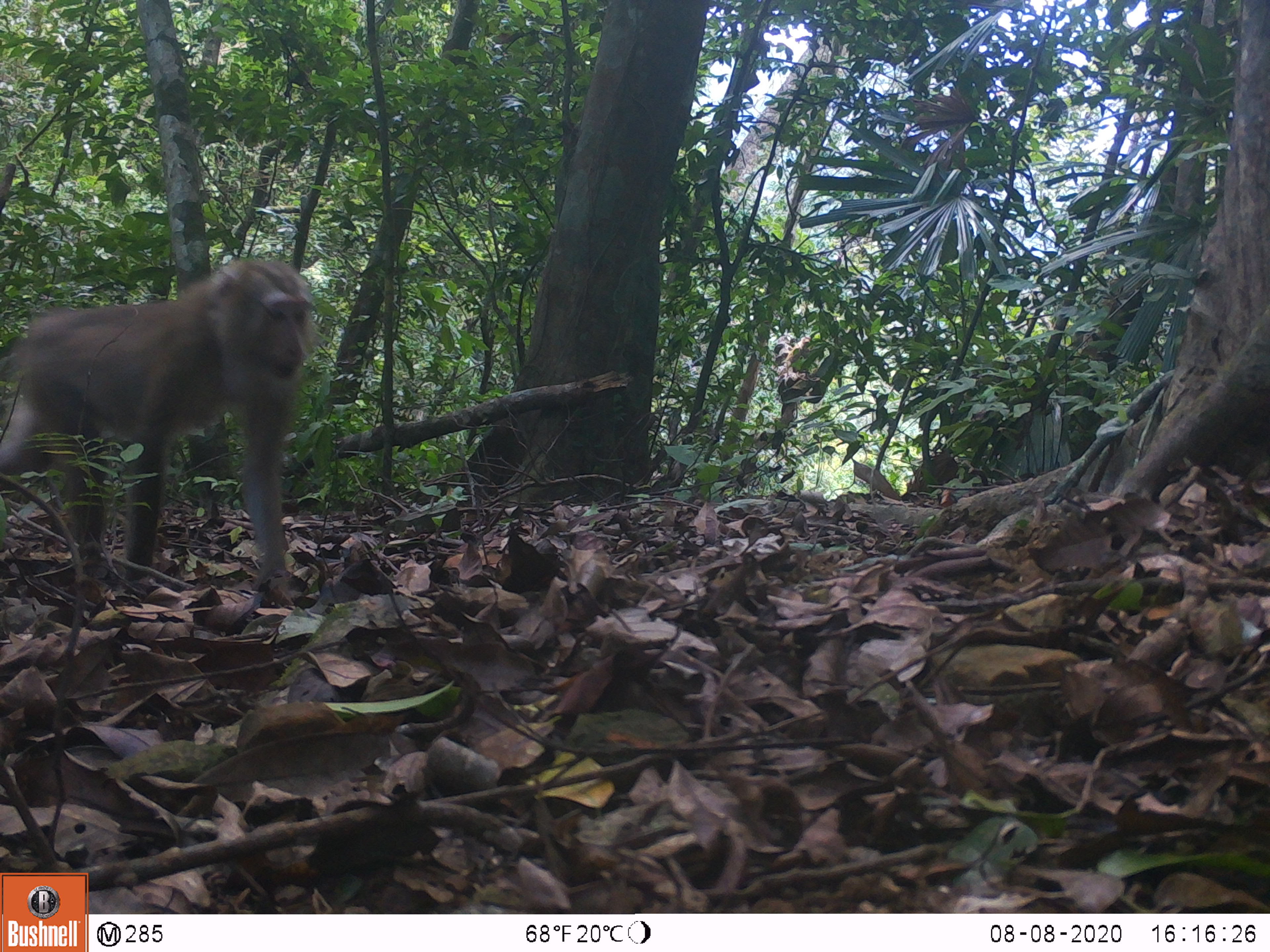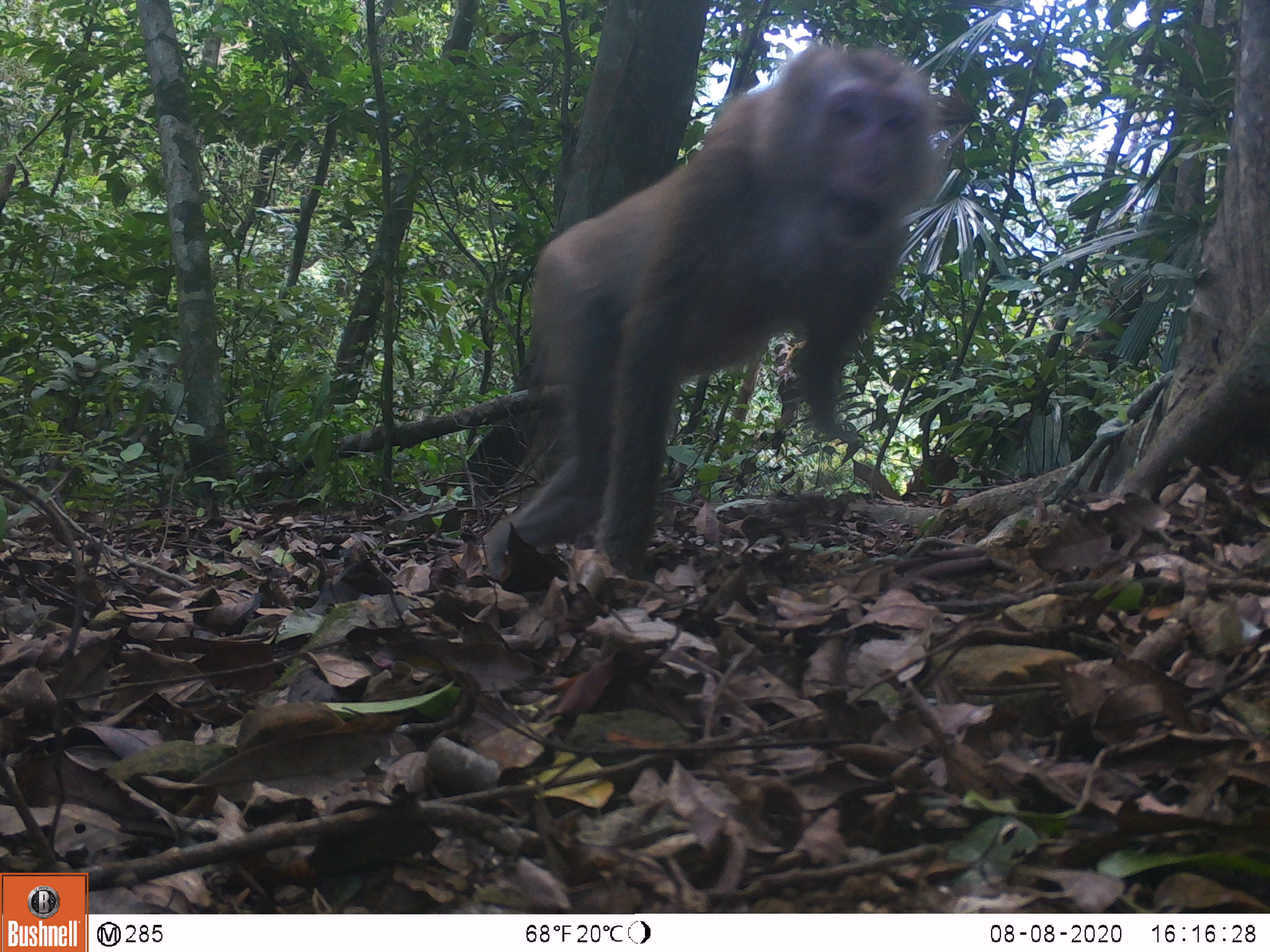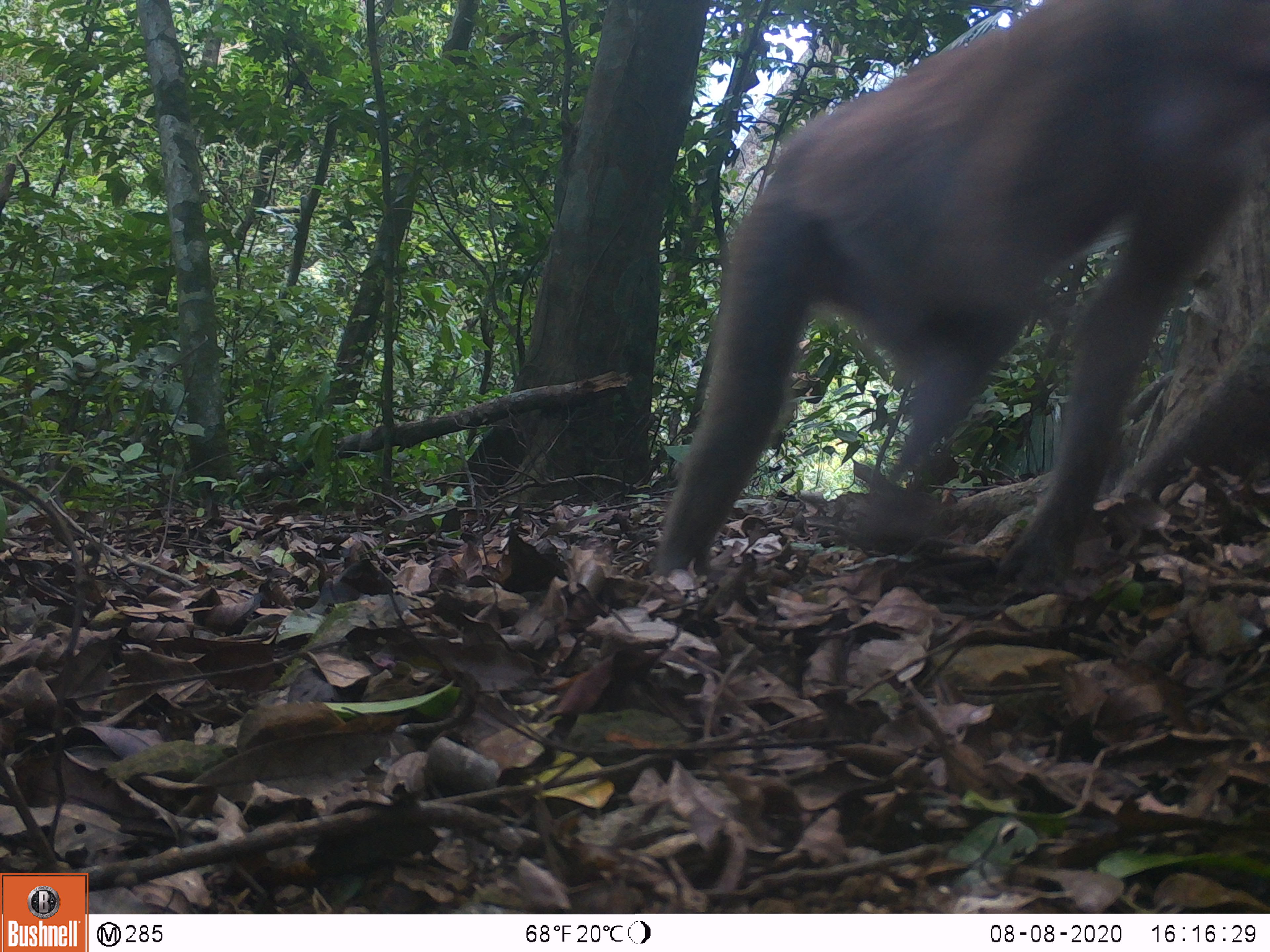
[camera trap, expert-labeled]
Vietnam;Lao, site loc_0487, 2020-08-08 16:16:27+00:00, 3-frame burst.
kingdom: Animalia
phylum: Chordata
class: Mammalia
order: Primates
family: Cercopithecidae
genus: Macaca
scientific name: Macaca nemestrina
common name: pig-tailed macaque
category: pig tailed macaque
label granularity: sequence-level